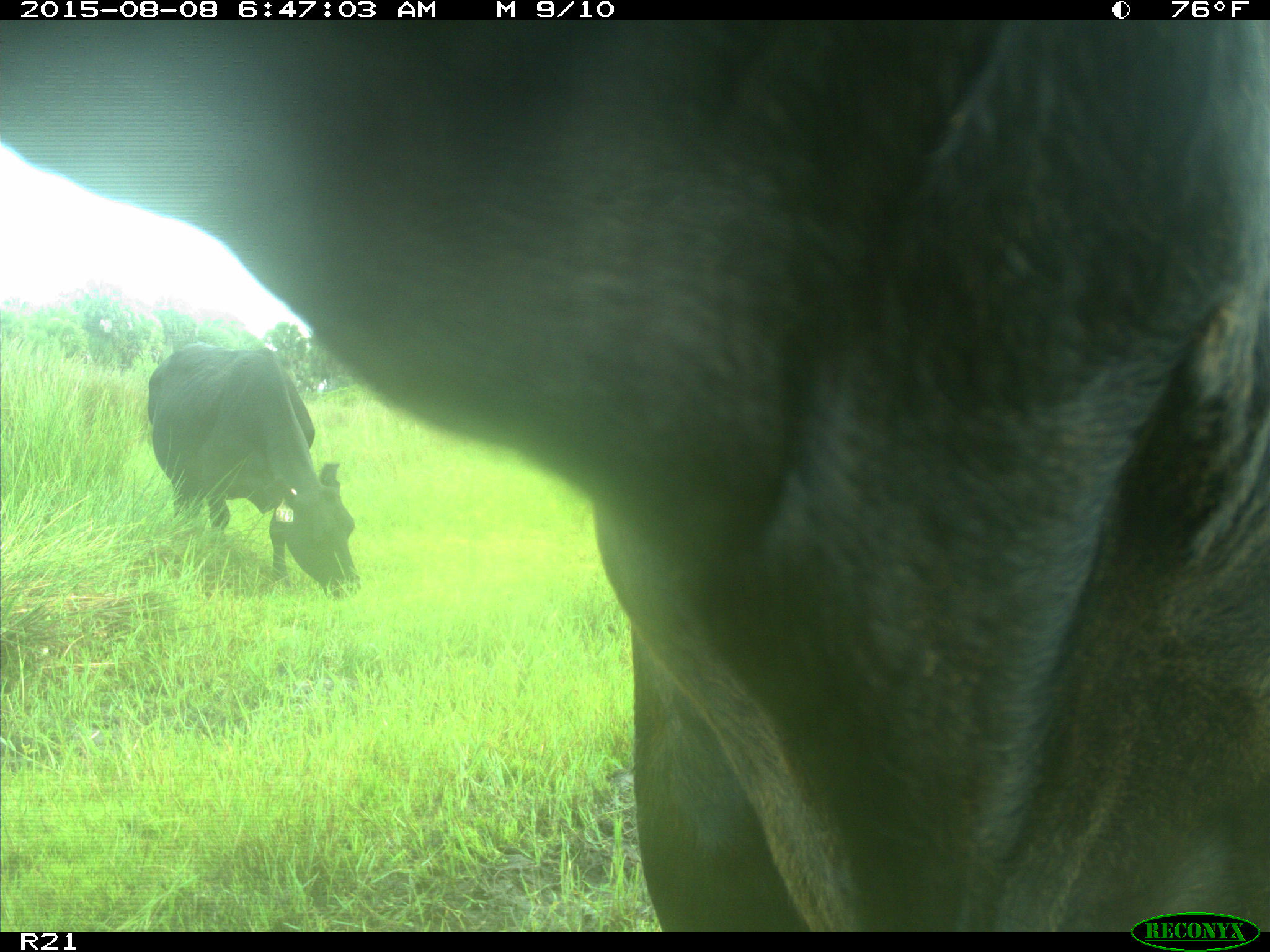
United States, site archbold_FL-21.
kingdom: Animalia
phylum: Chordata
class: Mammalia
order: Artiodactyla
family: Bovidae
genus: Bos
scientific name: Bos taurus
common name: domestic cow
Bos taurus (domestic cow).